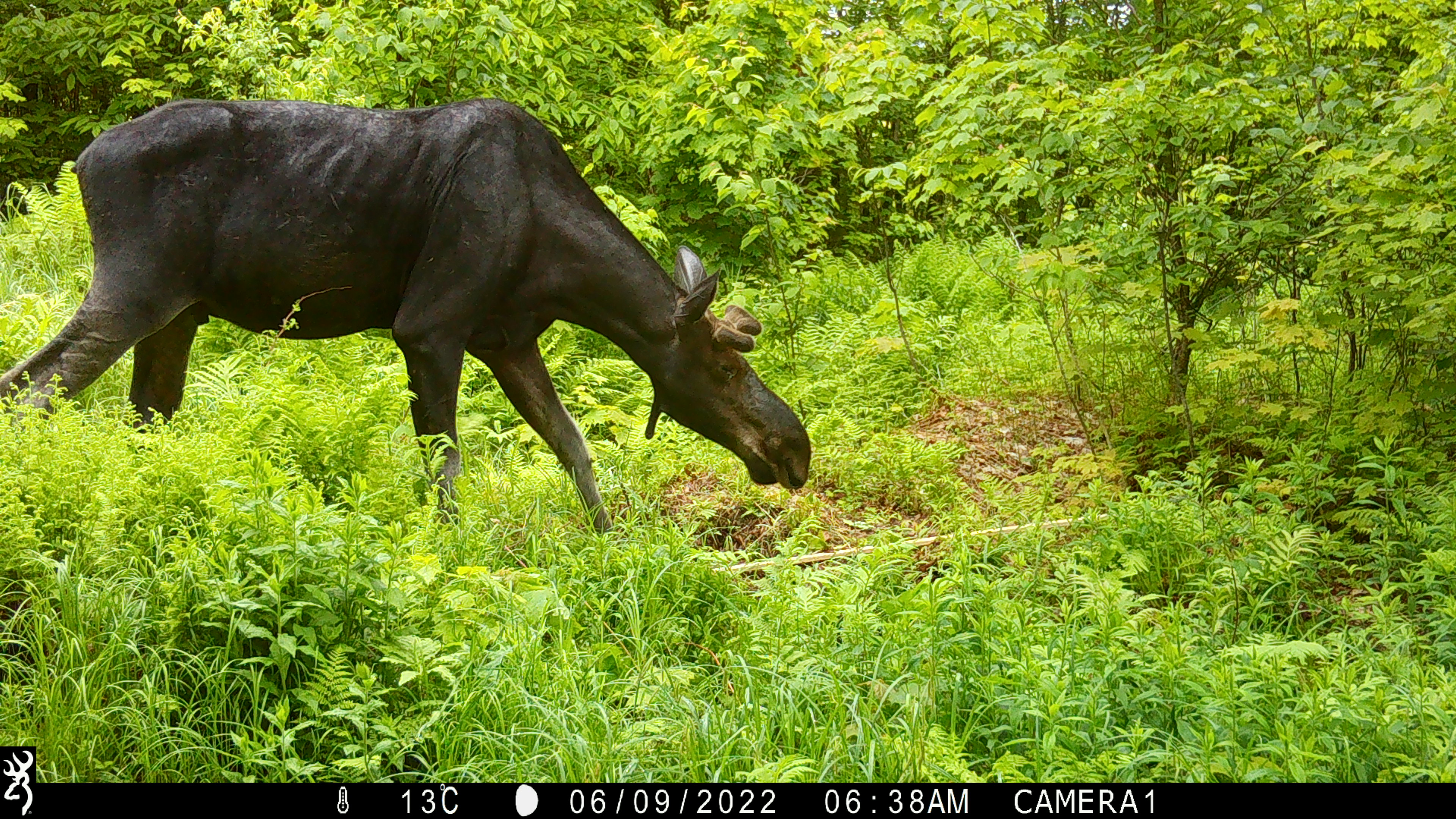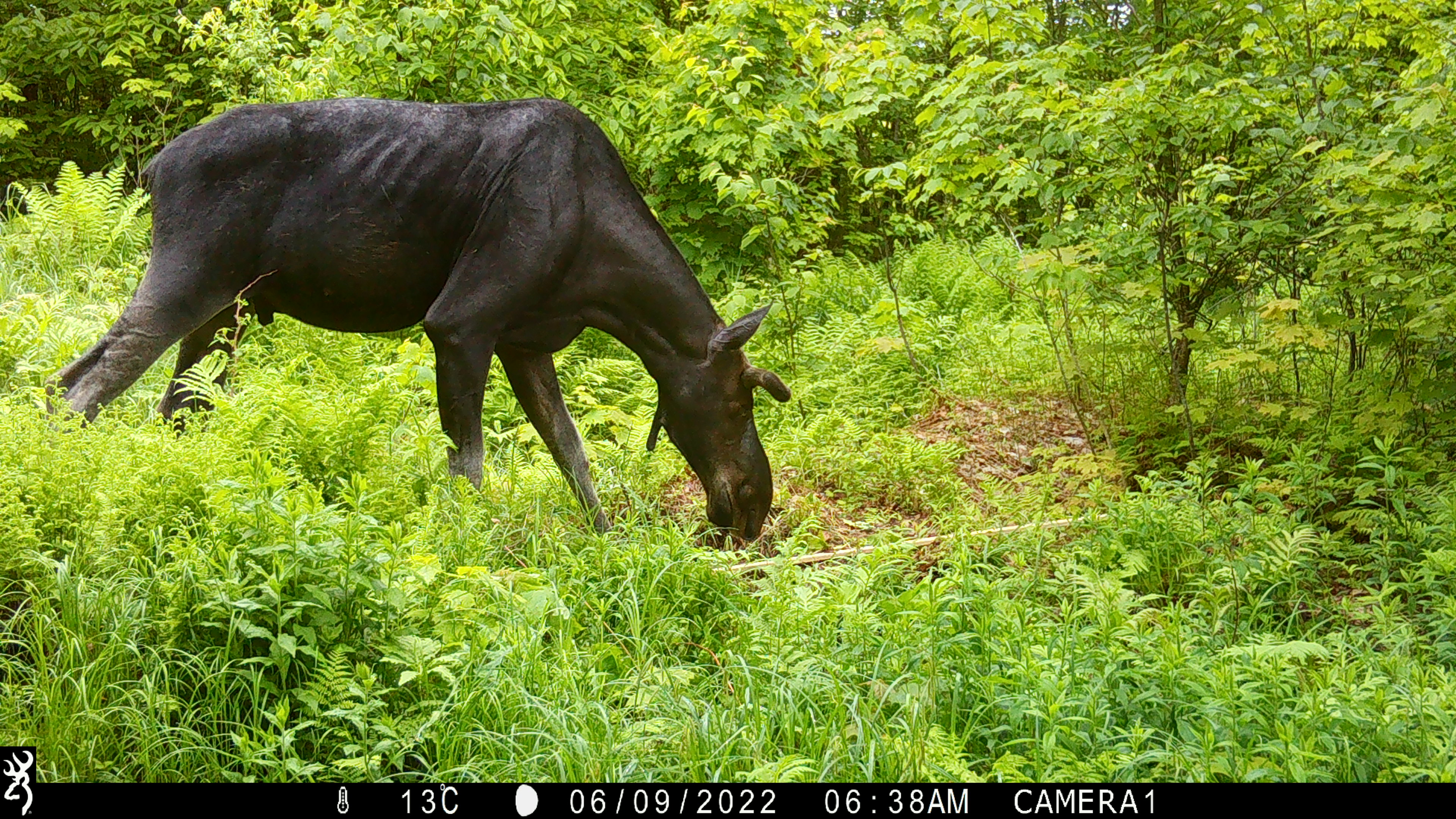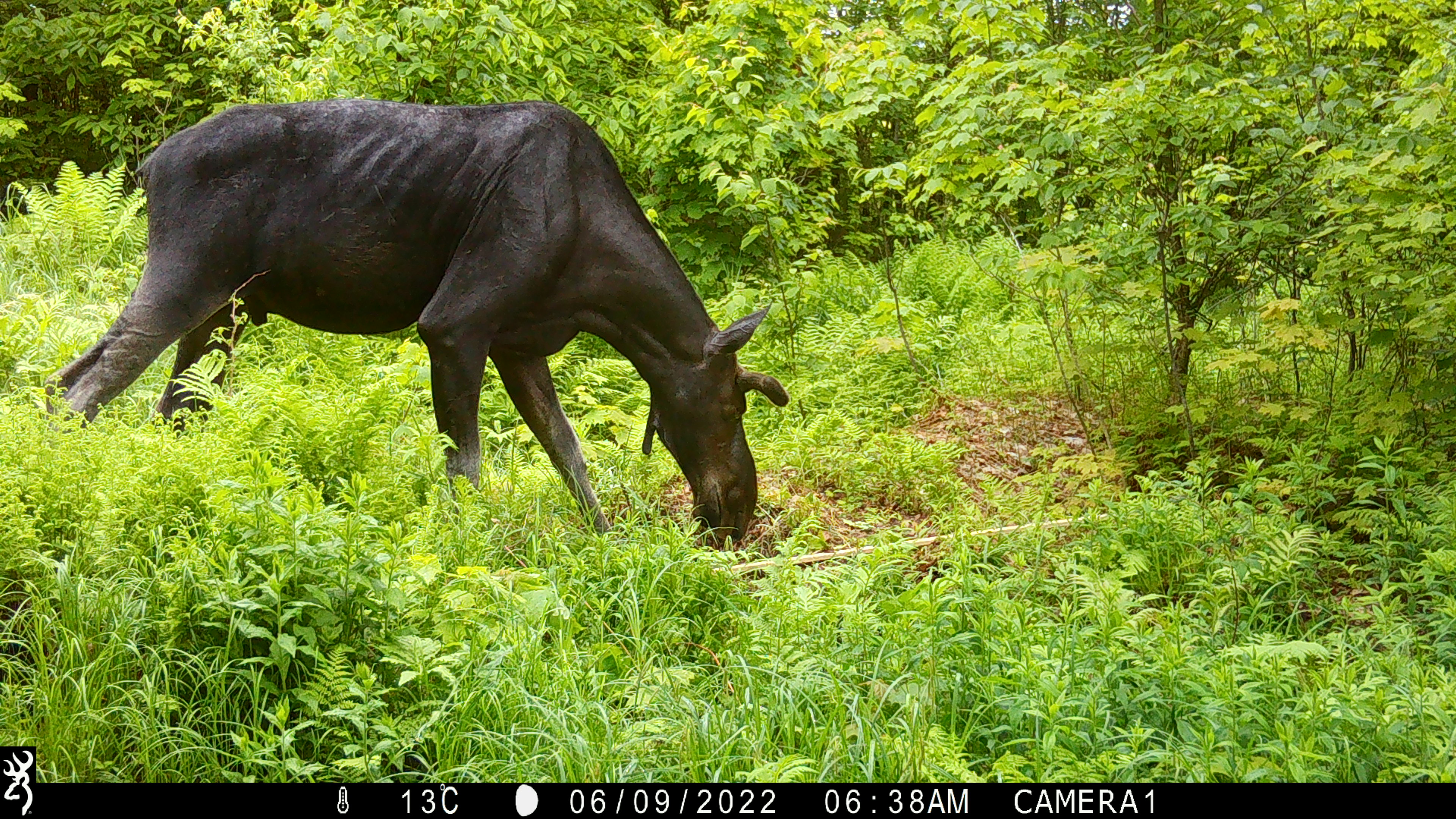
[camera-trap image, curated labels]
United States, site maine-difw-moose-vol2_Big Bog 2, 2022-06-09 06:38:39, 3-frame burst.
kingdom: Animalia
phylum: Chordata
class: Mammalia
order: Artiodactyla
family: Cervidae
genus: Alces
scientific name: Alces alces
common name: moose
Moose (Alces alces).